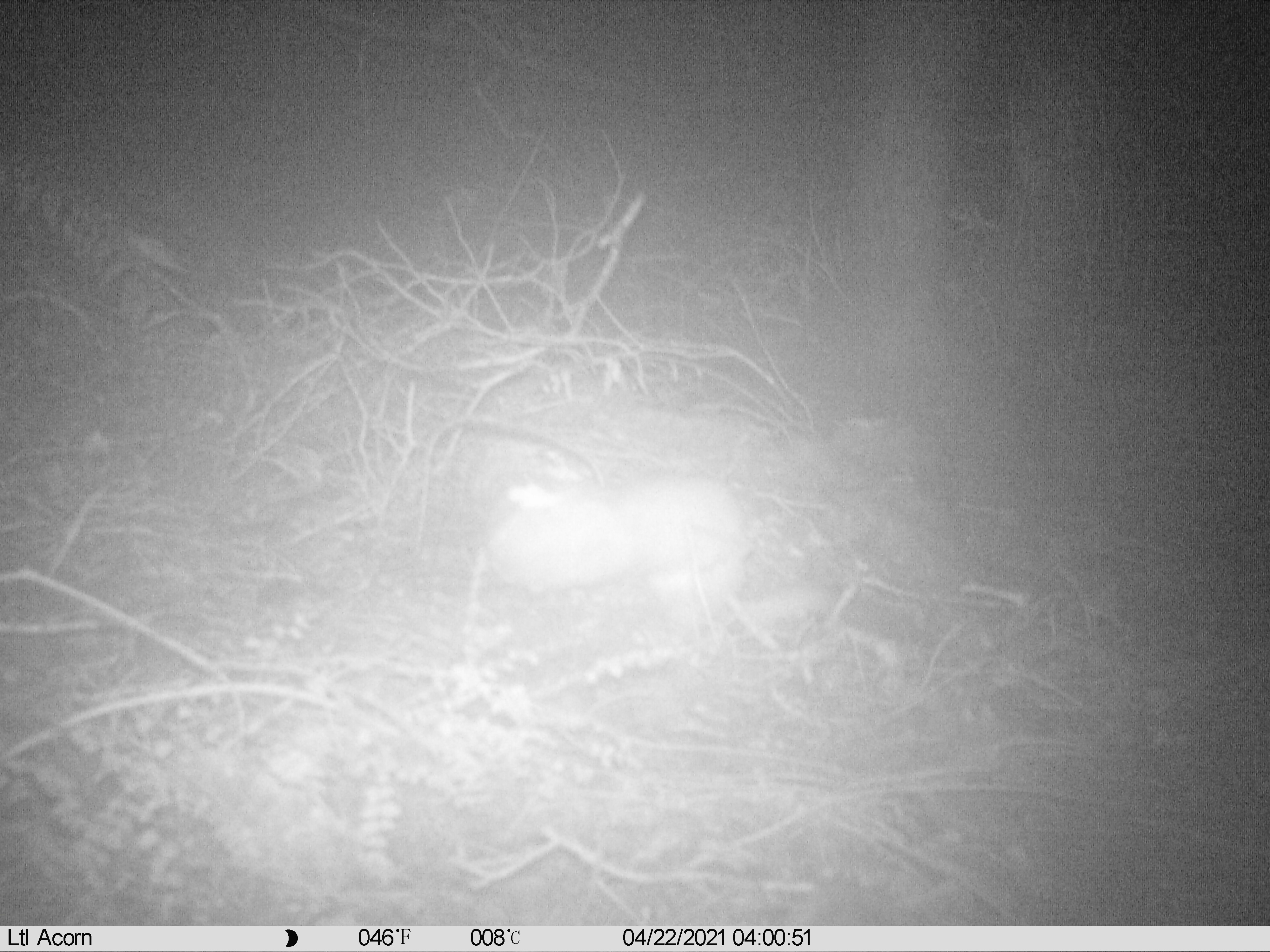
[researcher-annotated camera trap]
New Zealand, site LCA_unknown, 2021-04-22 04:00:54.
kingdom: Animalia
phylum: Chordata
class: Mammalia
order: Carnivora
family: Mustelidae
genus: Mustela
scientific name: Mustela erminea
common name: stoat